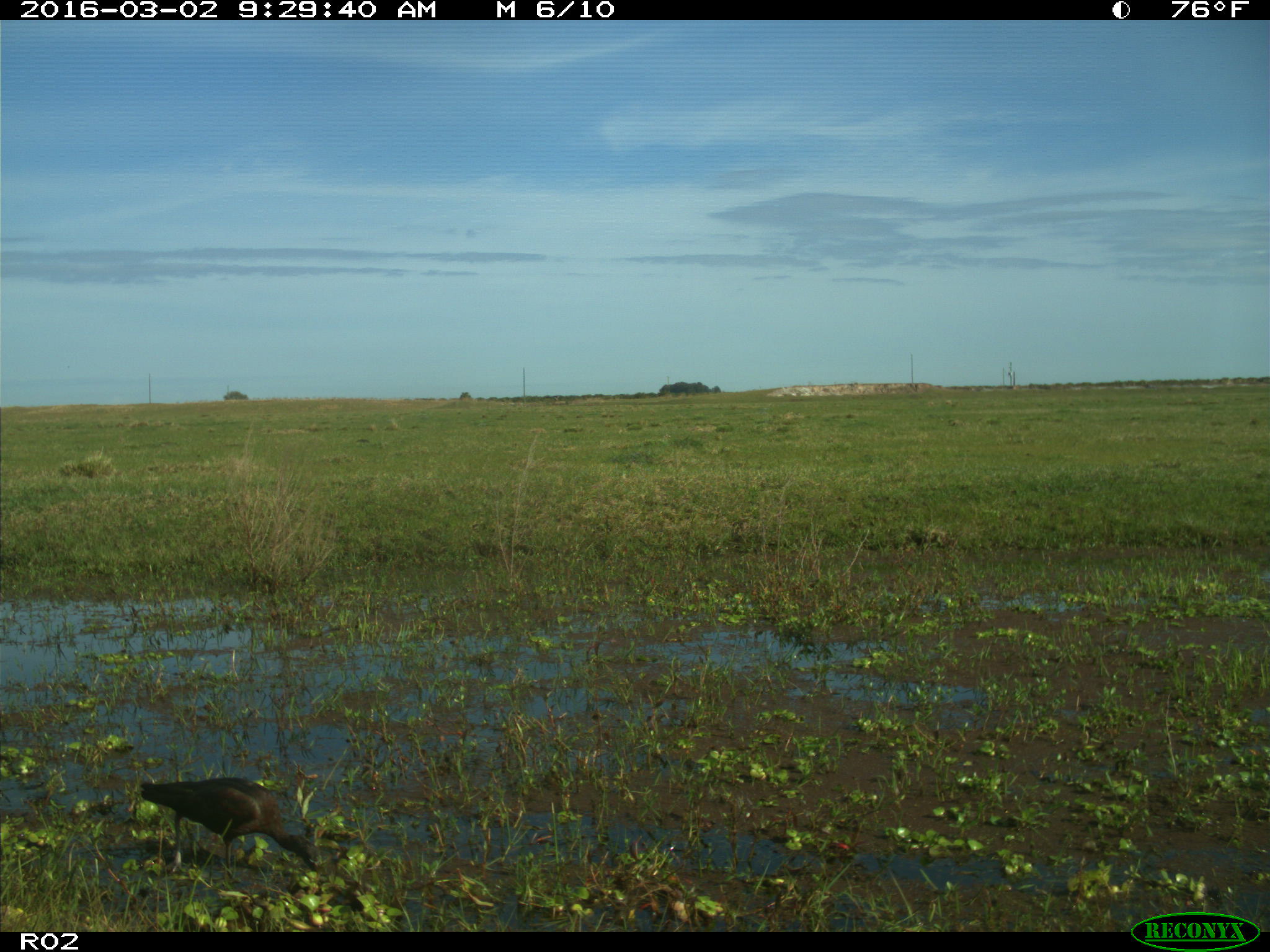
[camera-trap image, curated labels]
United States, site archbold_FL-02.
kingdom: Animalia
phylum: Chordata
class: Aves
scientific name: Aves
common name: birds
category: unidentified bird